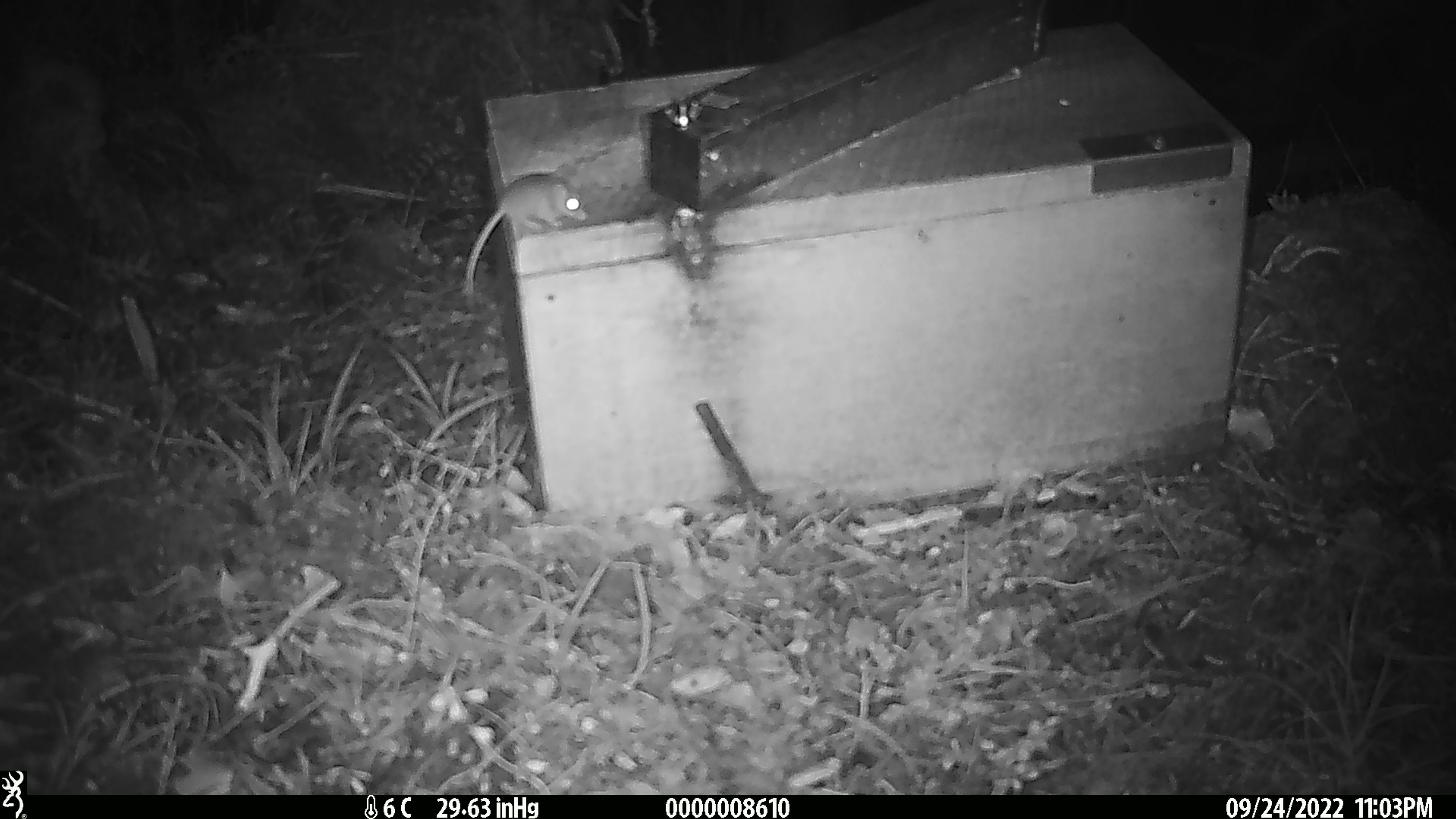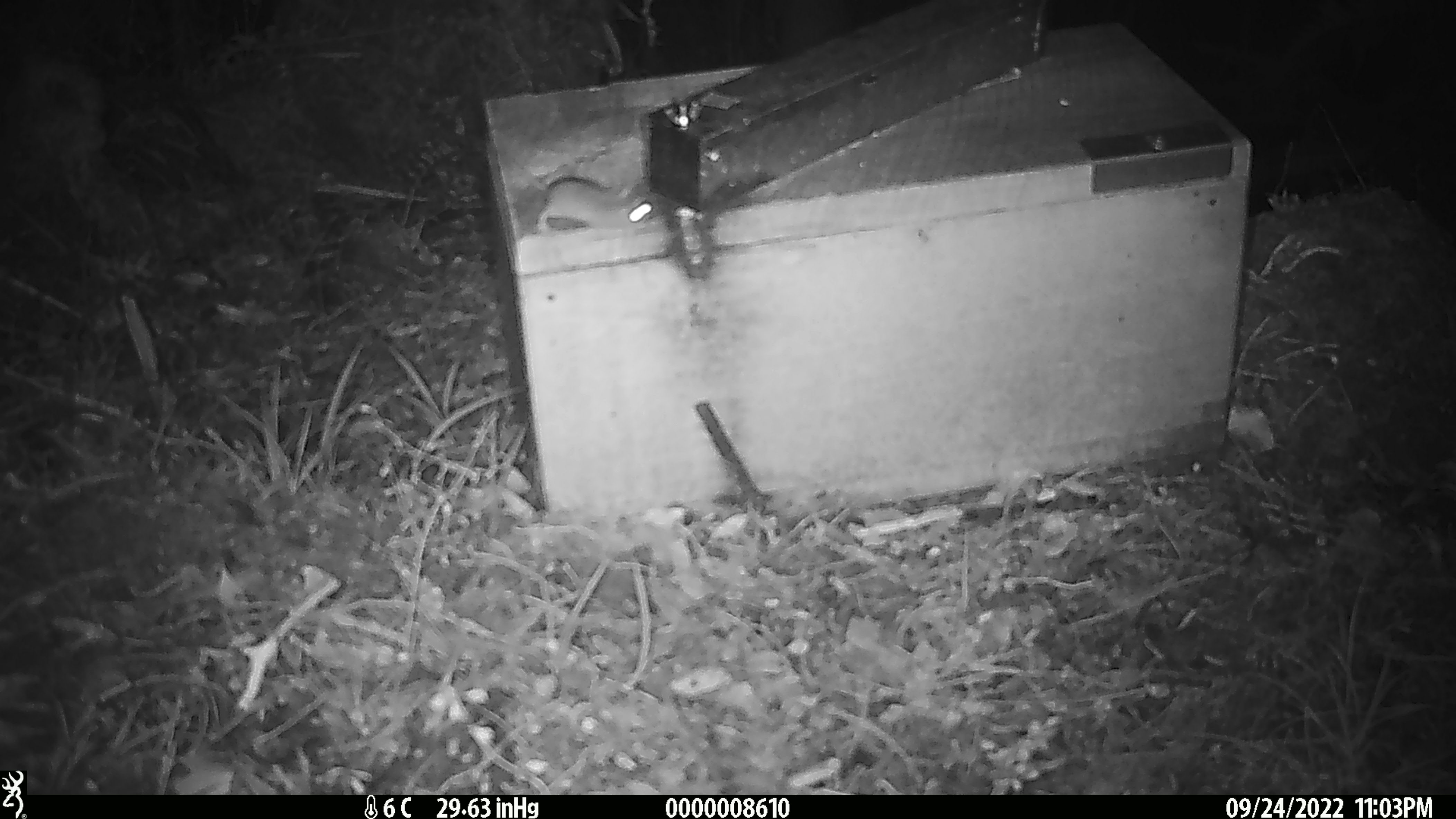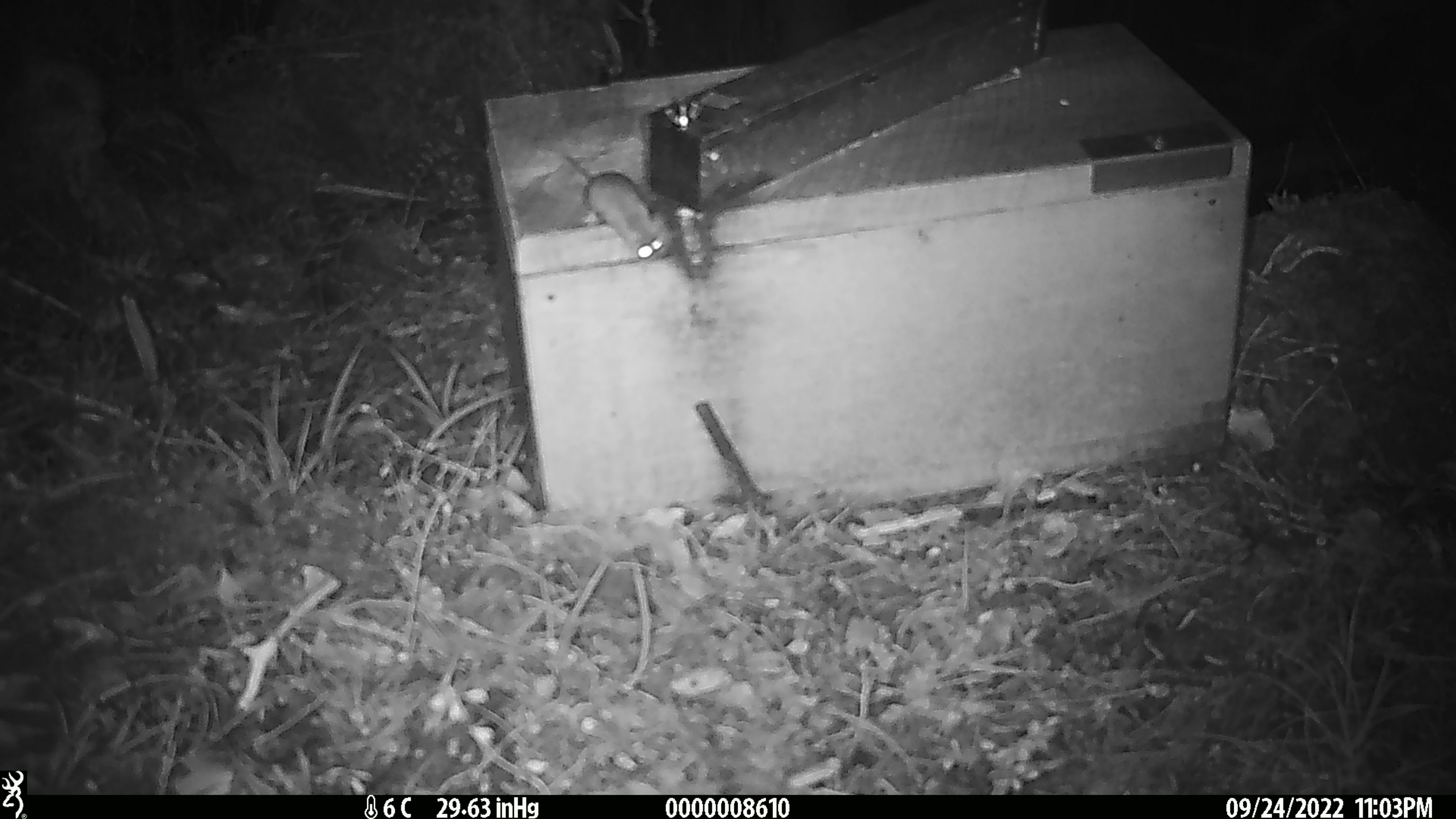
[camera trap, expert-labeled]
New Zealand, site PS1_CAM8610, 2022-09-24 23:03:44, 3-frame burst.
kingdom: Animalia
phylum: Chordata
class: Mammalia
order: Rodentia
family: Muridae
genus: Mus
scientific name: Mus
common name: mouse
Mouse (Mus).